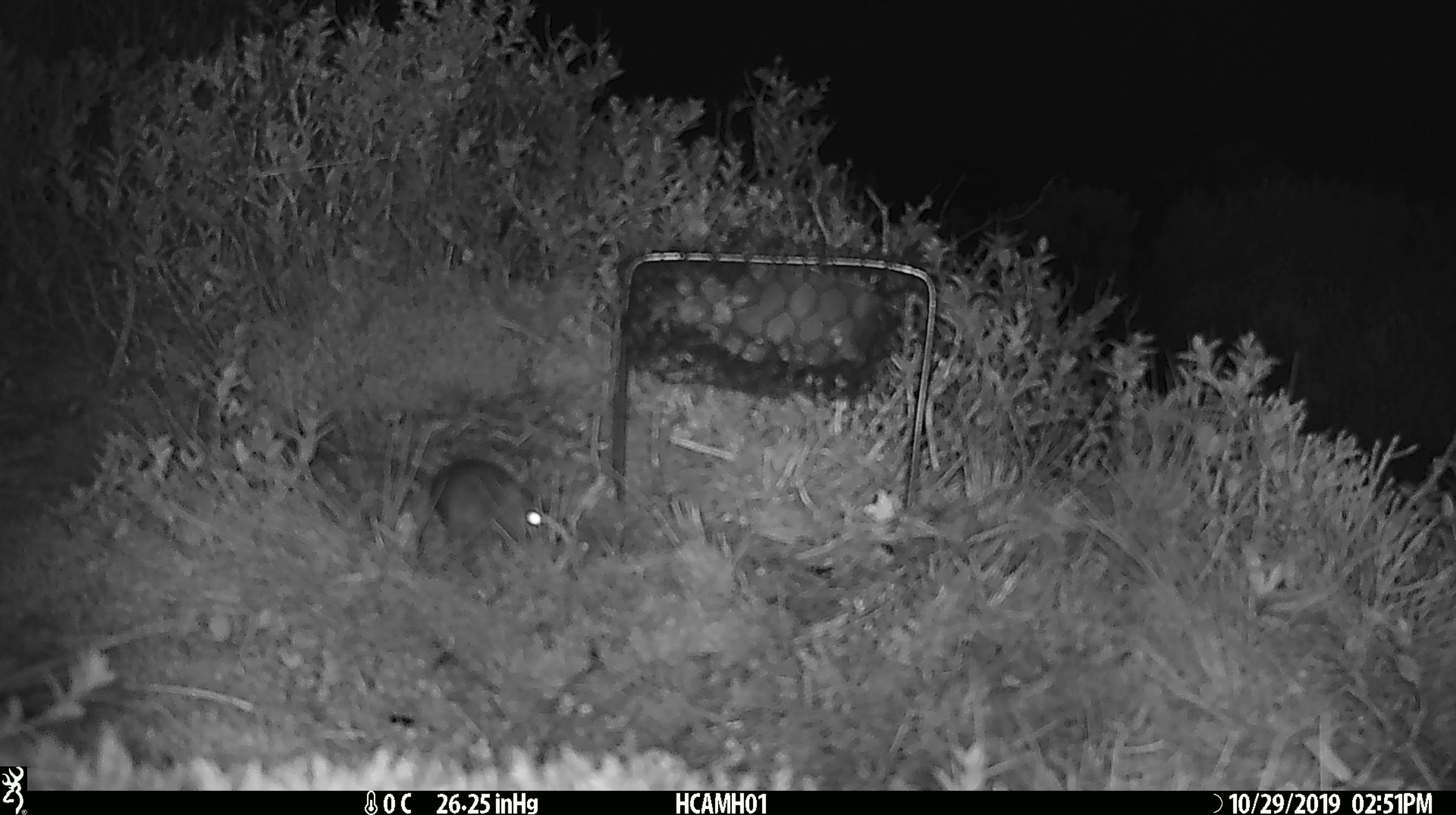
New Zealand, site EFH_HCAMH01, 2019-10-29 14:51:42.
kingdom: Animalia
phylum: Chordata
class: Mammalia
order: Rodentia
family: Muridae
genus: Mus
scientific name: Mus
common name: mouse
Mouse (Mus).